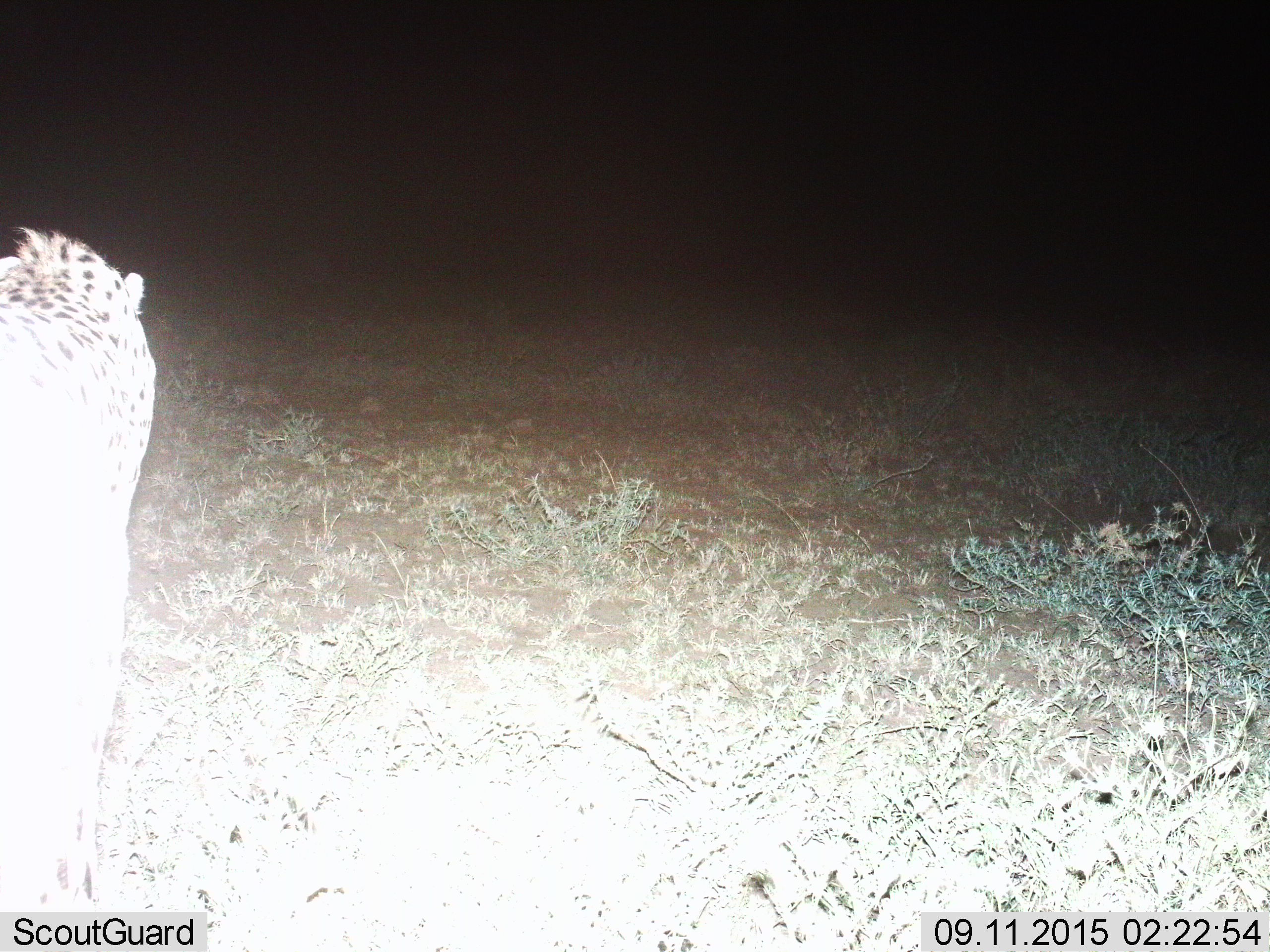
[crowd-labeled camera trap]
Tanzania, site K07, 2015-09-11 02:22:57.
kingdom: Animalia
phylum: Chordata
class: Mammalia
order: Carnivora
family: Felidae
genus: Acinonyx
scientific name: Acinonyx jubatus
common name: cheetah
Cheetah (Acinonyx jubatus), count 1. Behavior (volunteer vote fractions): standing 100%, resting 0%, moving 29%, interacting 0%. Young present (vote fraction): 0%. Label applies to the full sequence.